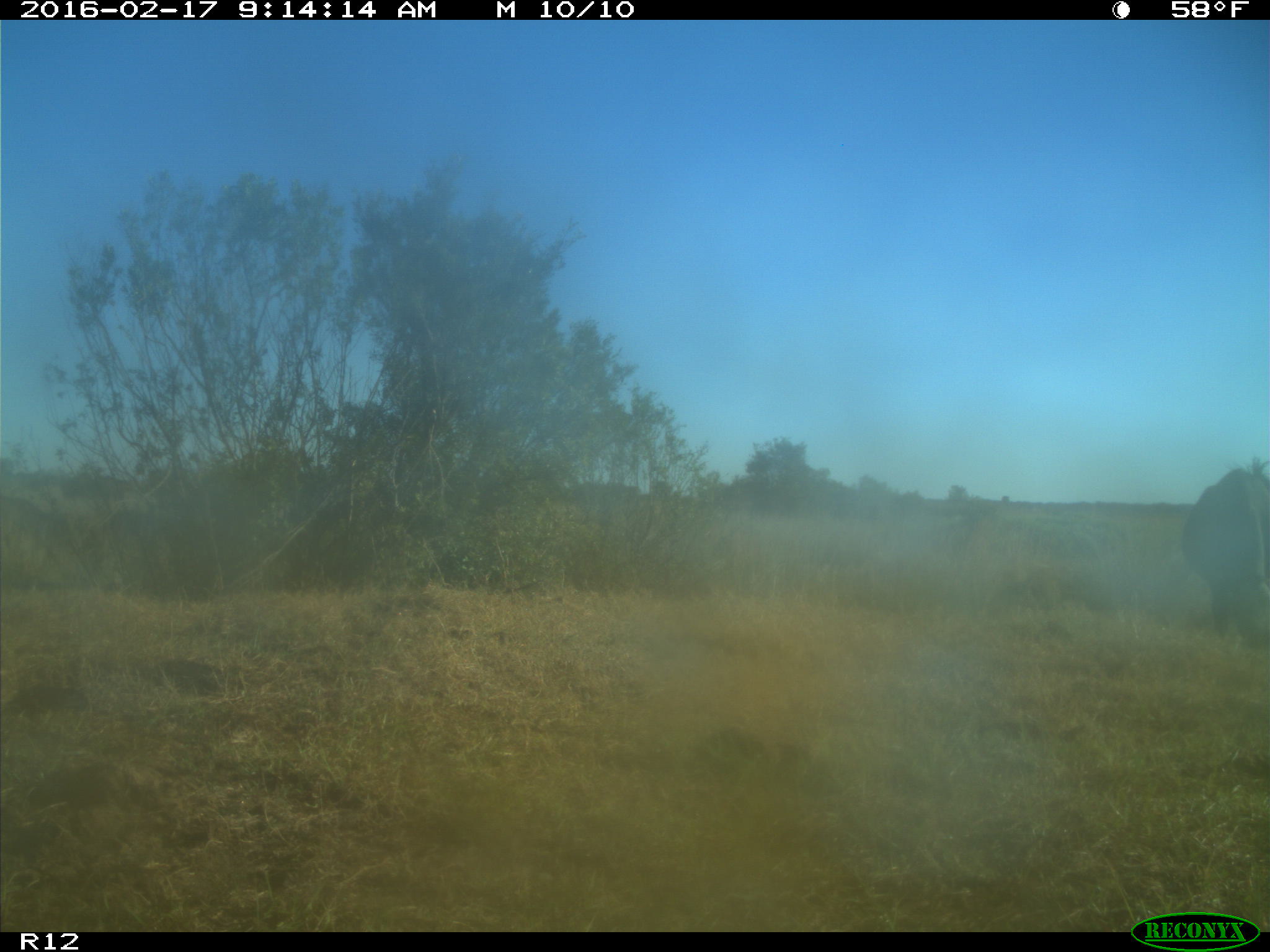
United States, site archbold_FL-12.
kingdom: Animalia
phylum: Chordata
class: Mammalia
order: Artiodactyla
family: Bovidae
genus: Bos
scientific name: Bos taurus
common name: domestic cow